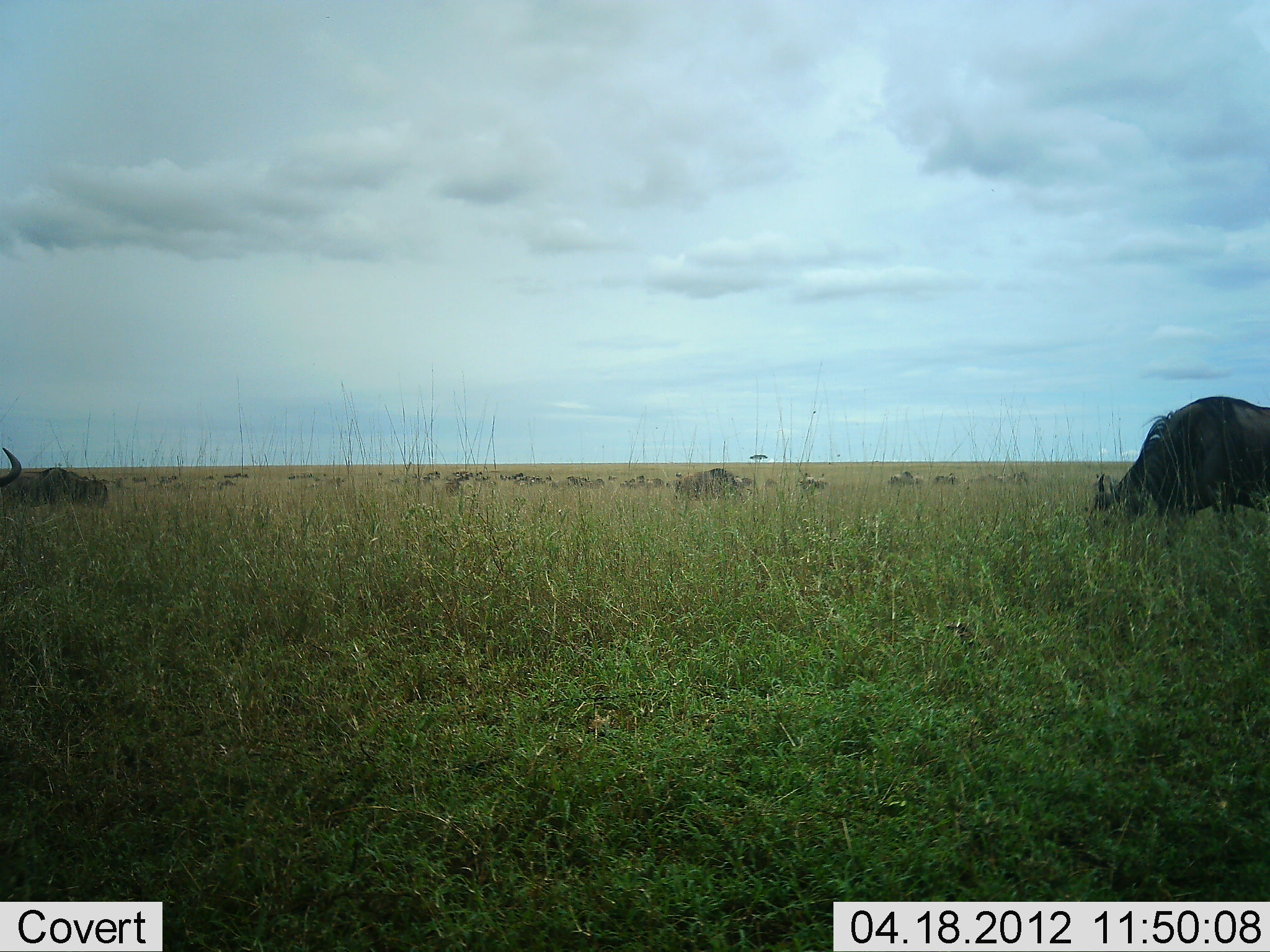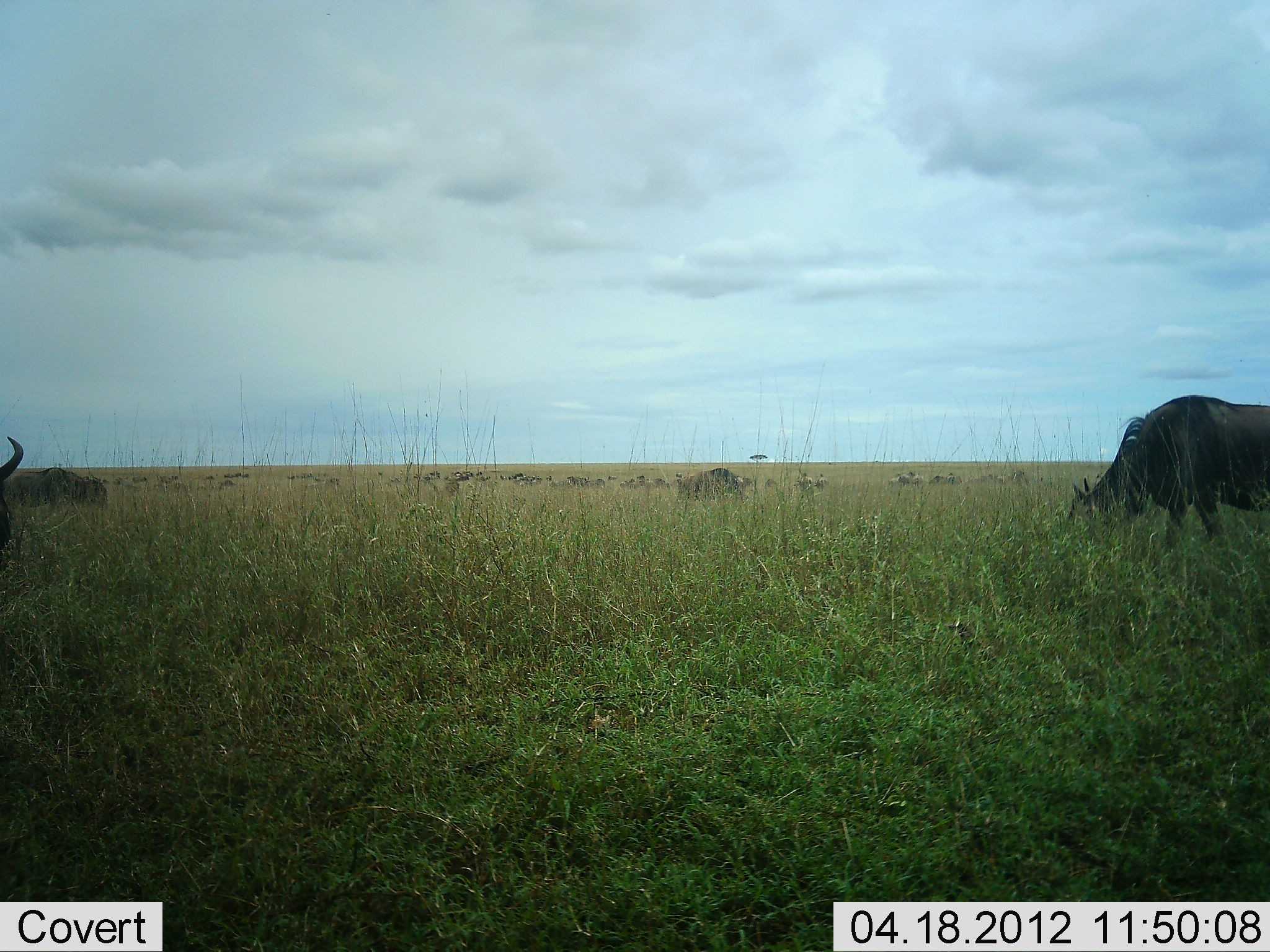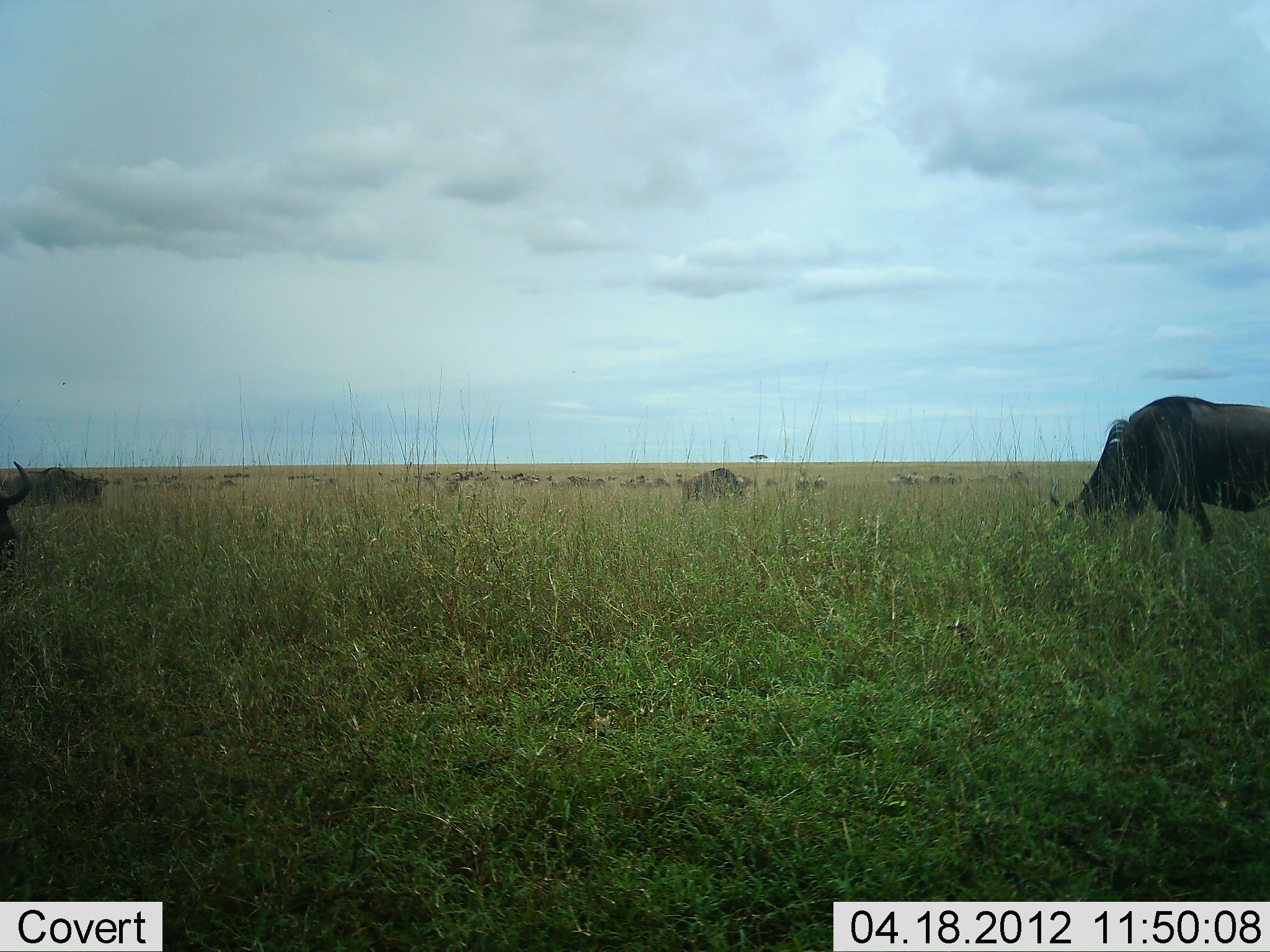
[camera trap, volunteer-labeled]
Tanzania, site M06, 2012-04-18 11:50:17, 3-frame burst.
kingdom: Animalia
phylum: Chordata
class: Mammalia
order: Artiodactyla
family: Bovidae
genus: Connochaetes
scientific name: Connochaetes taurinus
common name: blue wildebeest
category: wildebeest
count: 11-50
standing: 24%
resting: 10%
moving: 24%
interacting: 5%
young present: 0%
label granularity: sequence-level